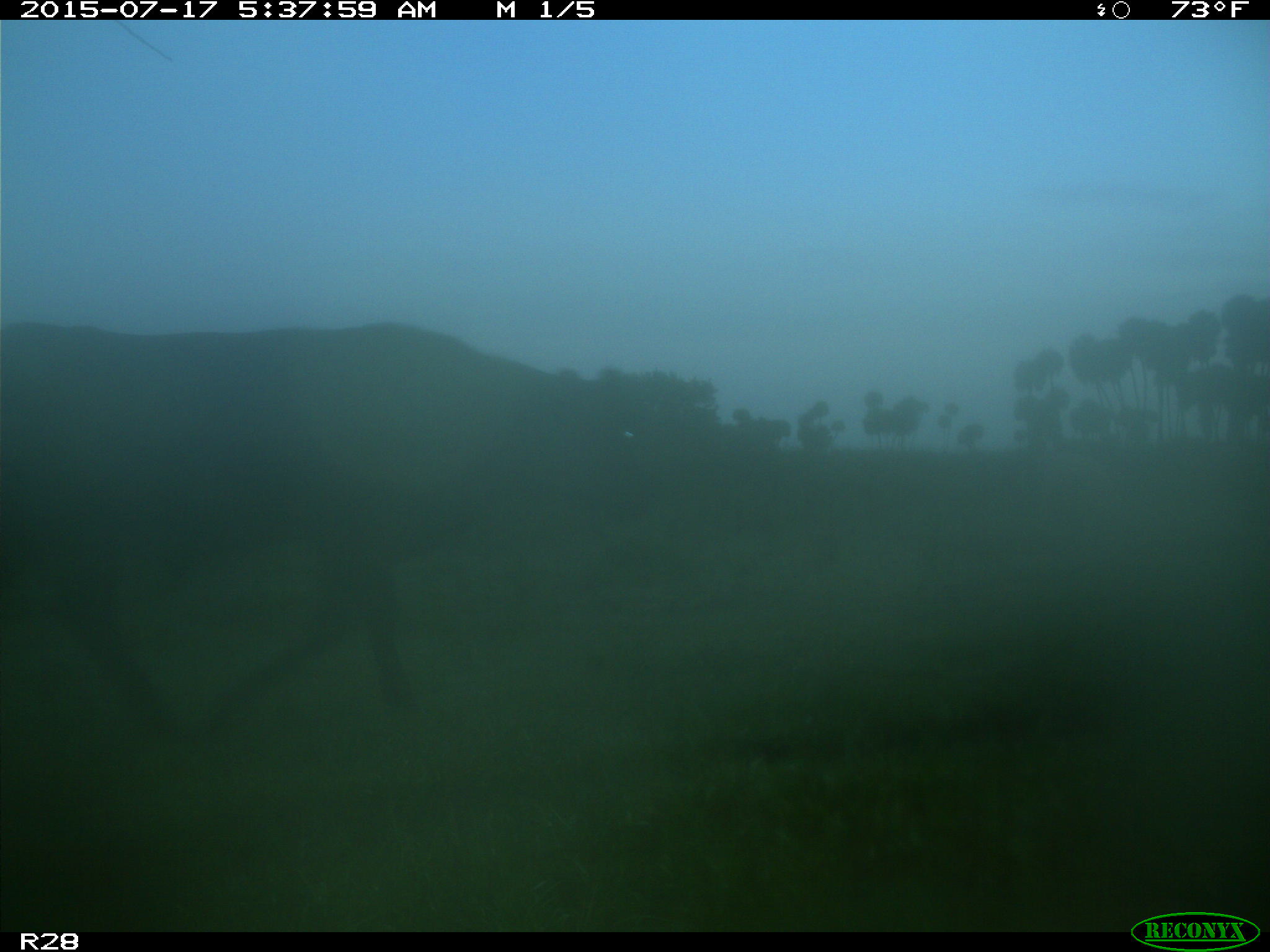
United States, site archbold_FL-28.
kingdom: Animalia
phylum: Chordata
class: Mammalia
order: Artiodactyla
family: Bovidae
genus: Bos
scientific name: Bos taurus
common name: domestic cow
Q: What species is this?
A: Bos taurus (domestic cow).